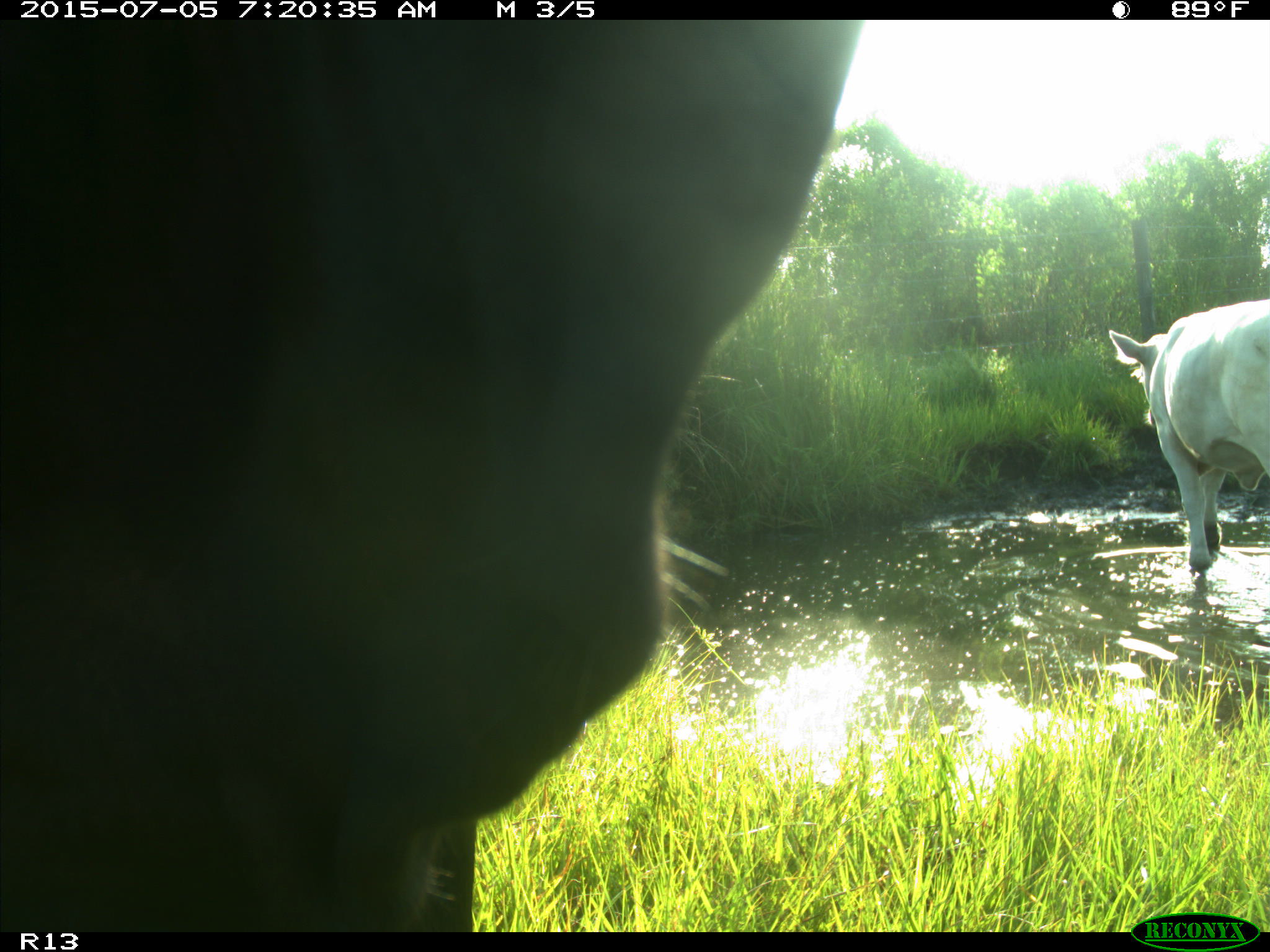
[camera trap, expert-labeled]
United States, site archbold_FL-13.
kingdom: Animalia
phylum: Chordata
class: Mammalia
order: Artiodactyla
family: Bovidae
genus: Bos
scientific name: Bos taurus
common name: domestic cow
Bos taurus (domestic cow).